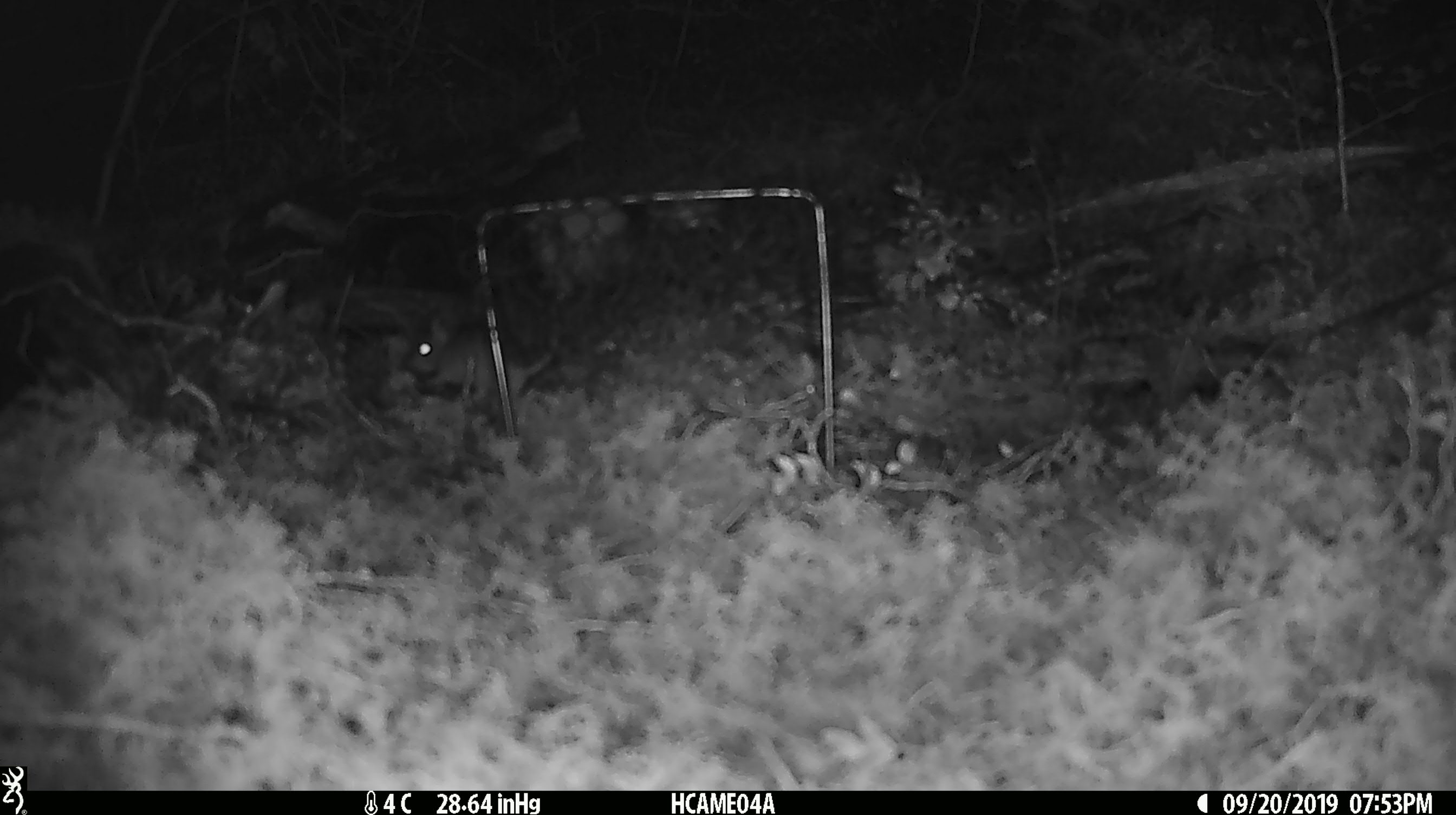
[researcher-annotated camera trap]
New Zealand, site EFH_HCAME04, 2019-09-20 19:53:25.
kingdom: Animalia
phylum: Chordata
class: Mammalia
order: Rodentia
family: Muridae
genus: Mus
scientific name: Mus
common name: mouse